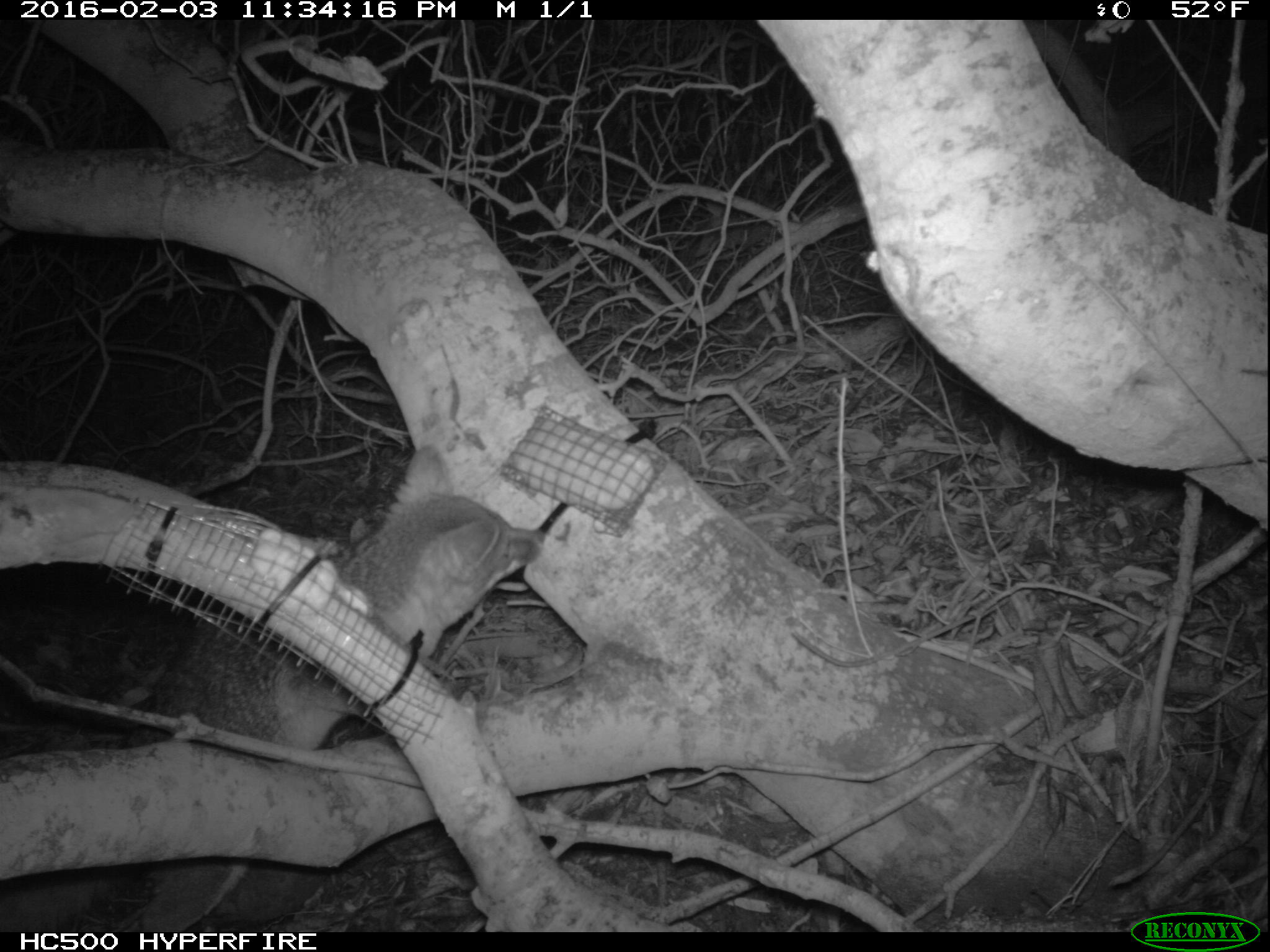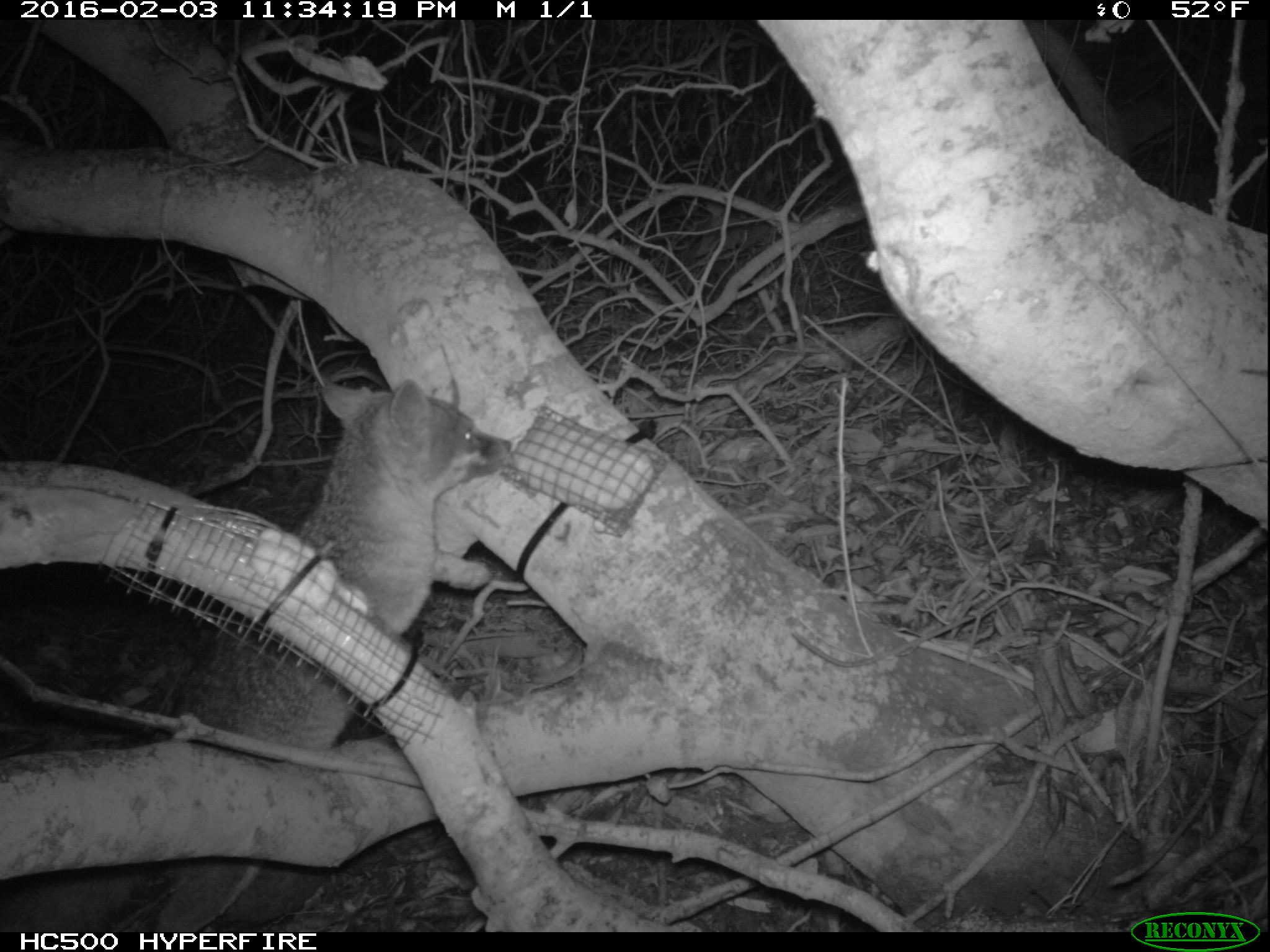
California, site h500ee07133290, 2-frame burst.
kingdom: Animalia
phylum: Chordata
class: Mammalia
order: Carnivora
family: Canidae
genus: Urocyon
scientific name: Urocyon littoralis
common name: island fox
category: fox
Fox (island fox) (Urocyon littoralis).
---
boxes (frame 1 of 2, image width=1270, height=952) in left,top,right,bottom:
fox: 115,444,543,928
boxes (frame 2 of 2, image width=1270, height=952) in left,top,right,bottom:
fox: 0,379,512,932